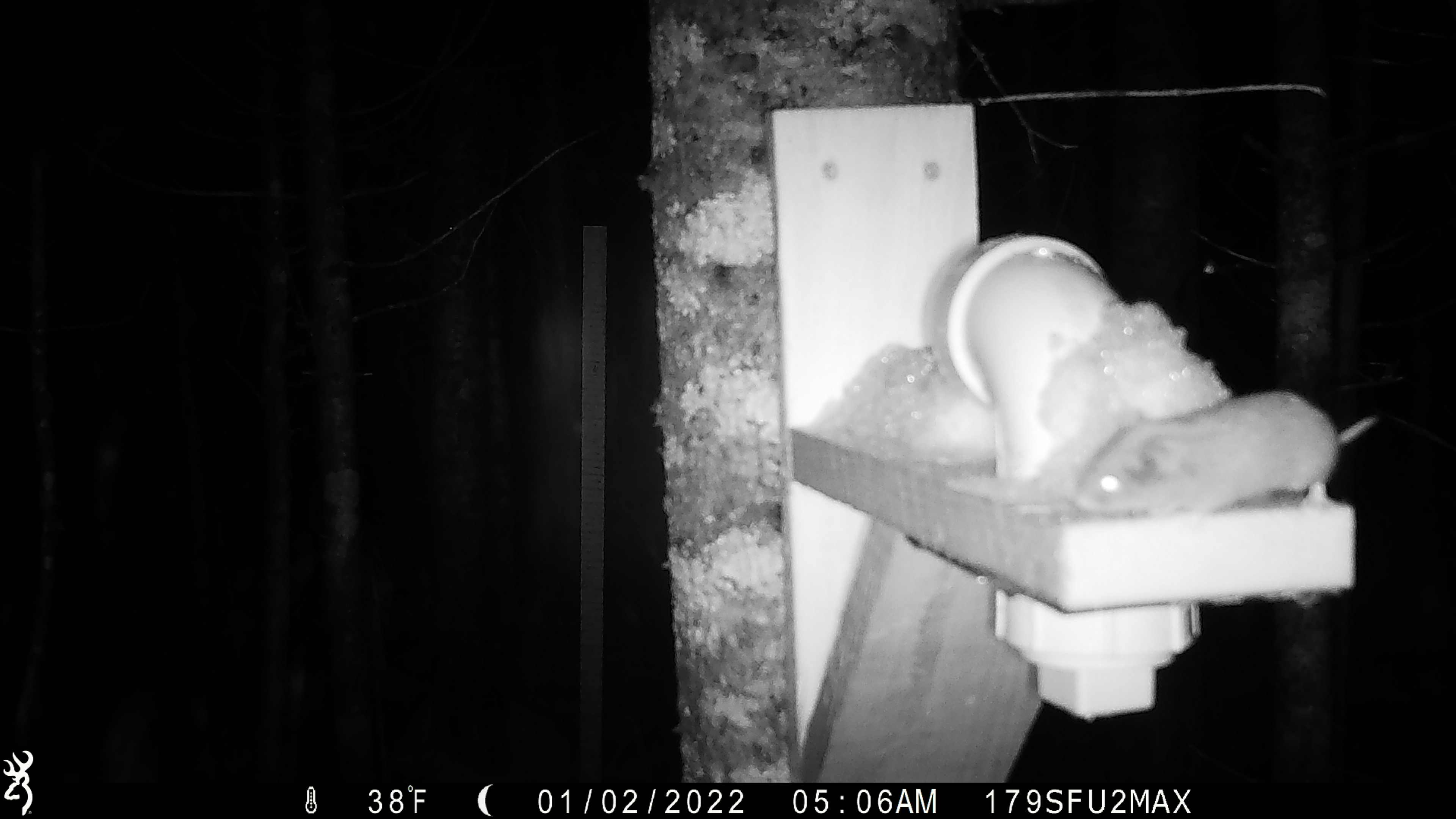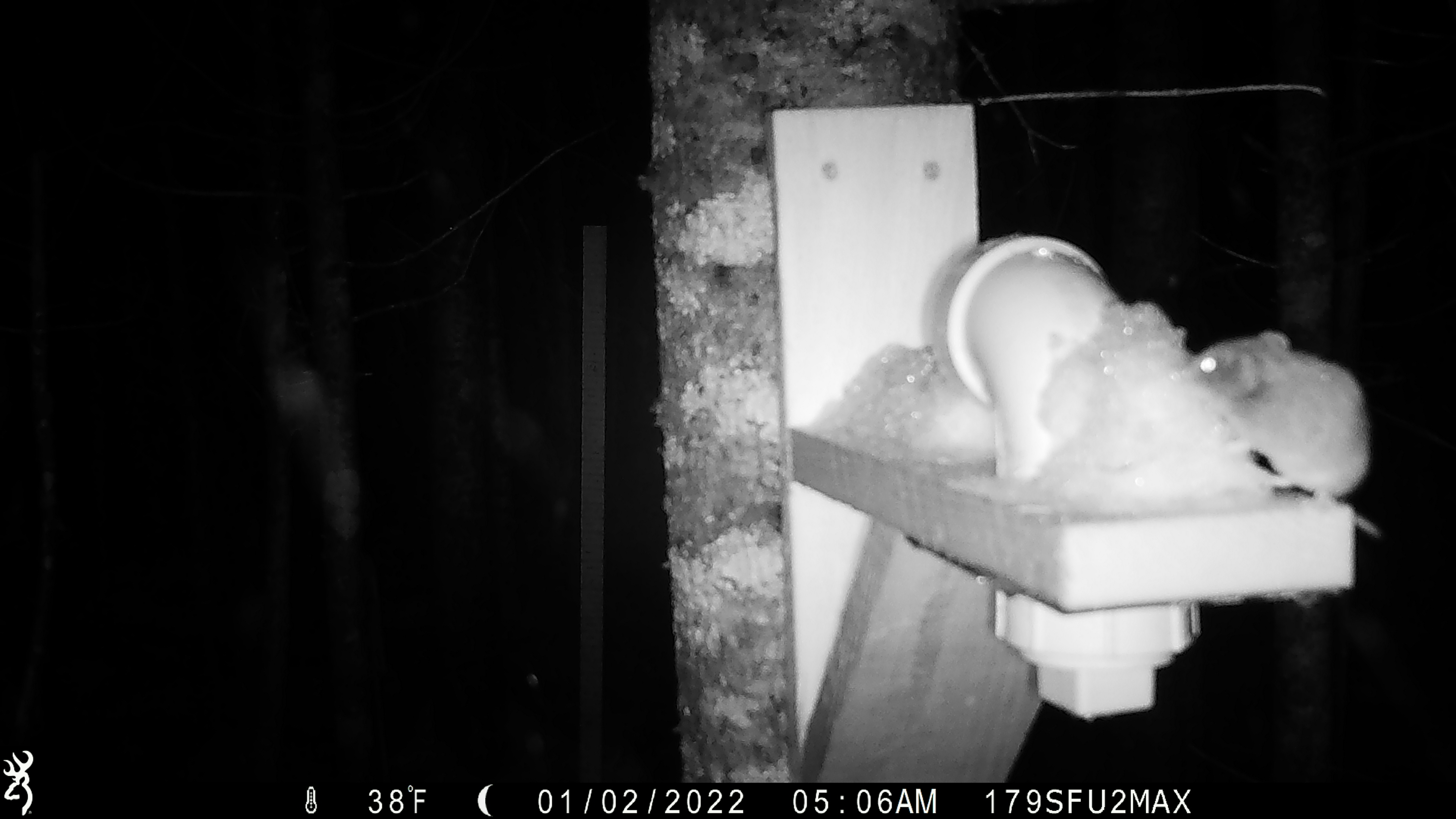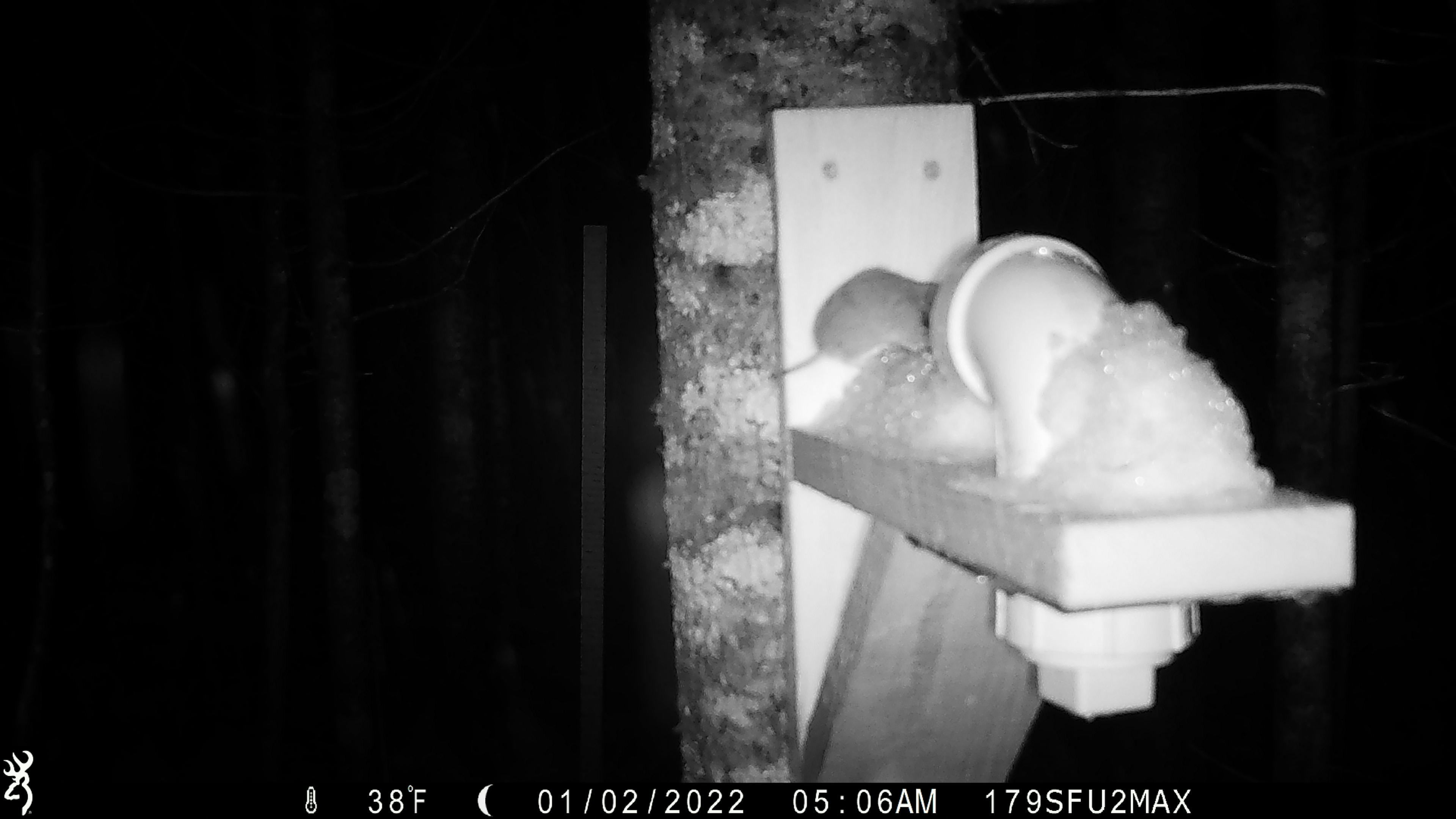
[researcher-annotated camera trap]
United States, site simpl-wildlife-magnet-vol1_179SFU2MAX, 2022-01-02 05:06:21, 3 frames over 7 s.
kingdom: Animalia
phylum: Chordata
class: Mammalia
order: Rodentia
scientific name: Rodentia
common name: mouse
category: mouse sp.